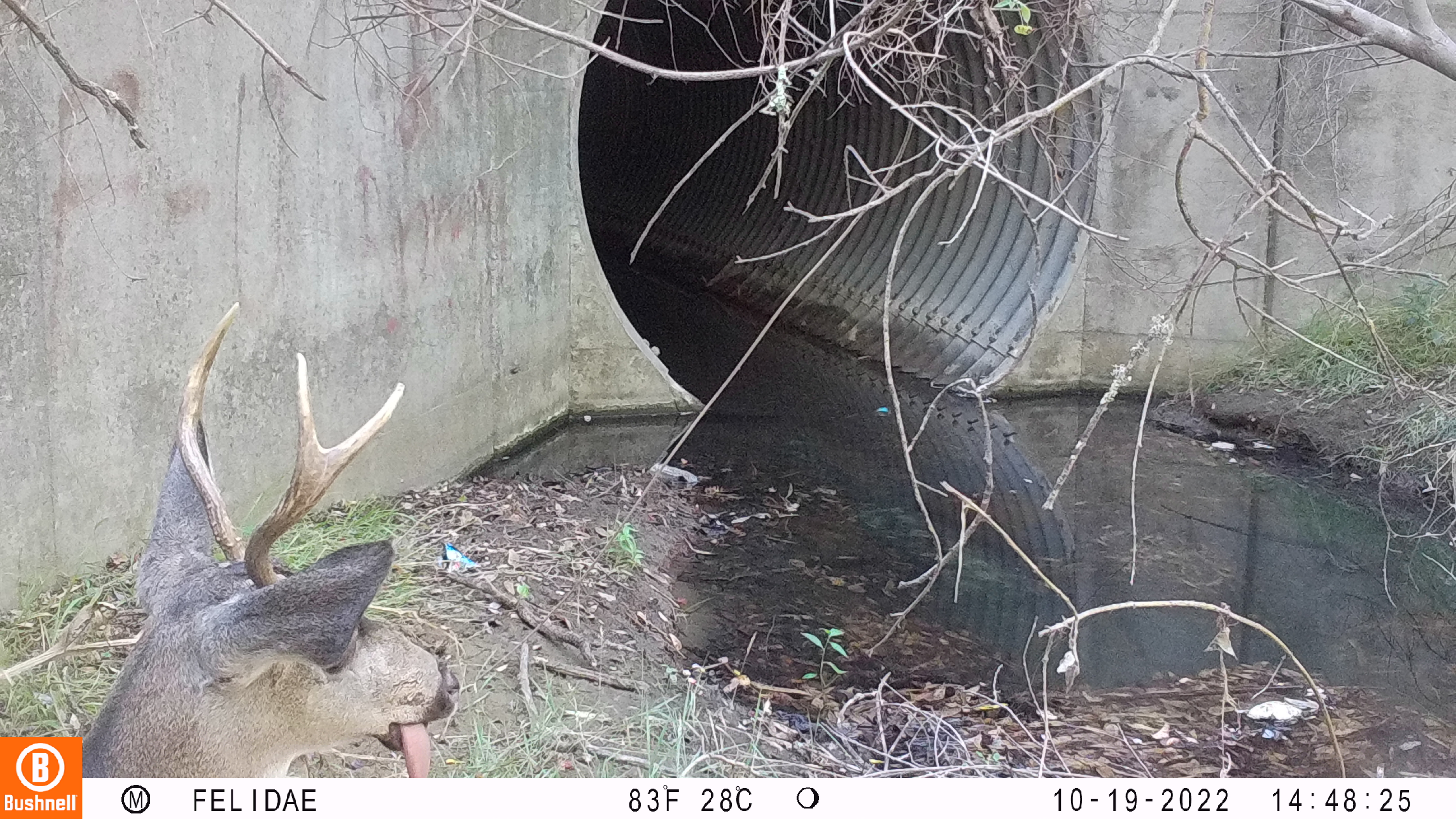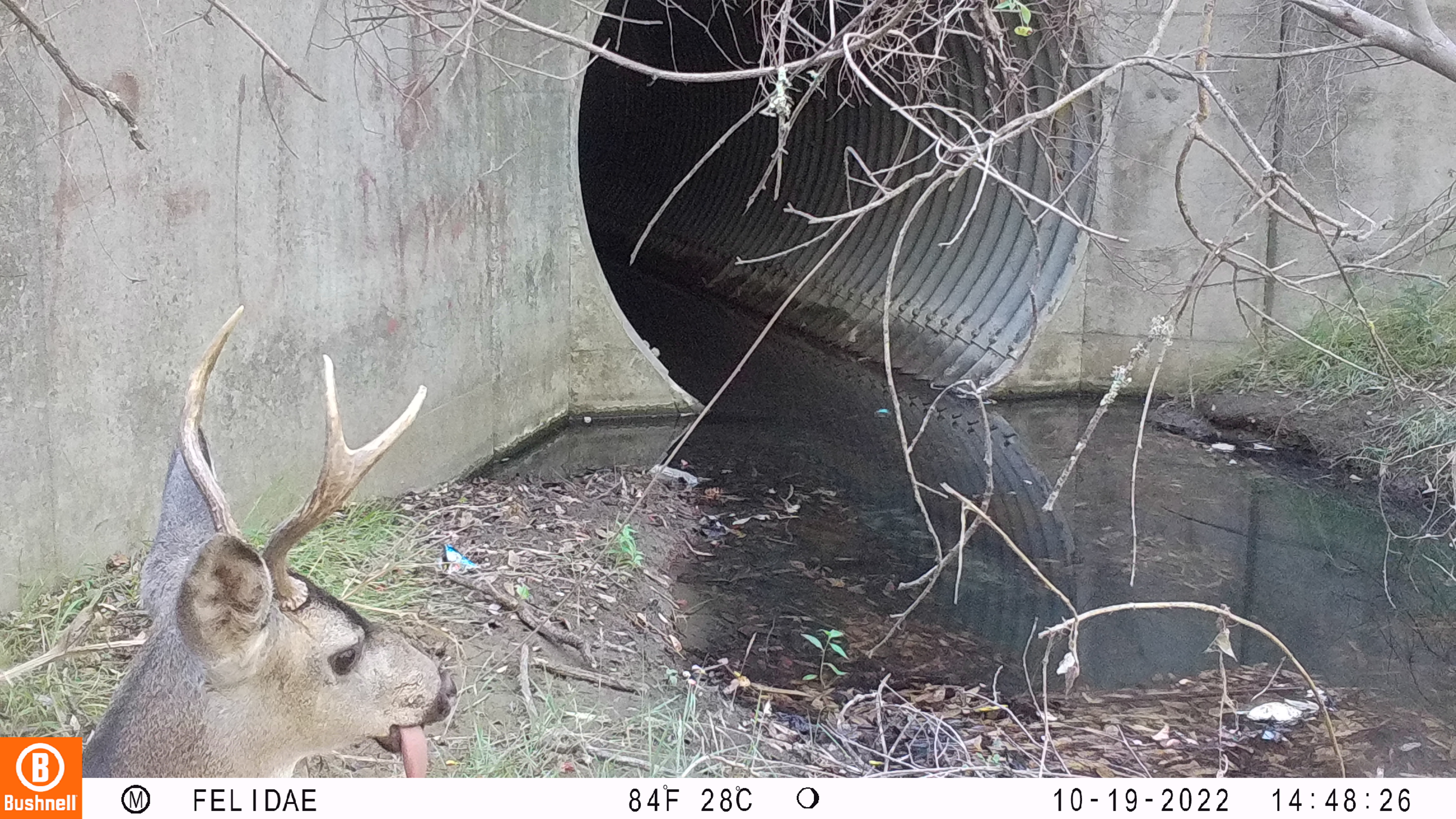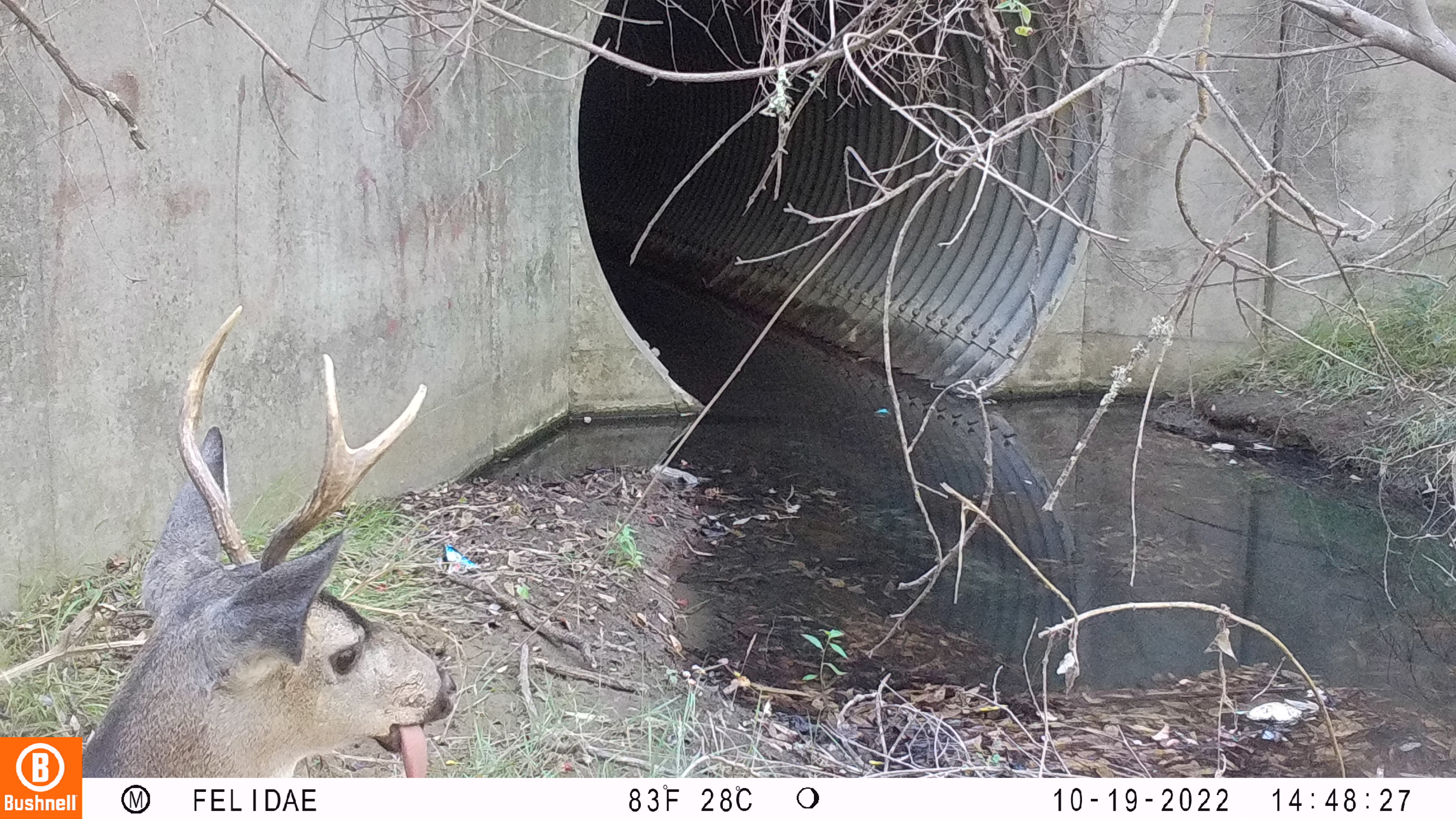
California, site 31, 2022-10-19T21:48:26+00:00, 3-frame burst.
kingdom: Animalia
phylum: Chordata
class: Mammalia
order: Artiodactyla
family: Cervidae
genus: Odocoileus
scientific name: Odocoileus hemionus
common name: mule deer